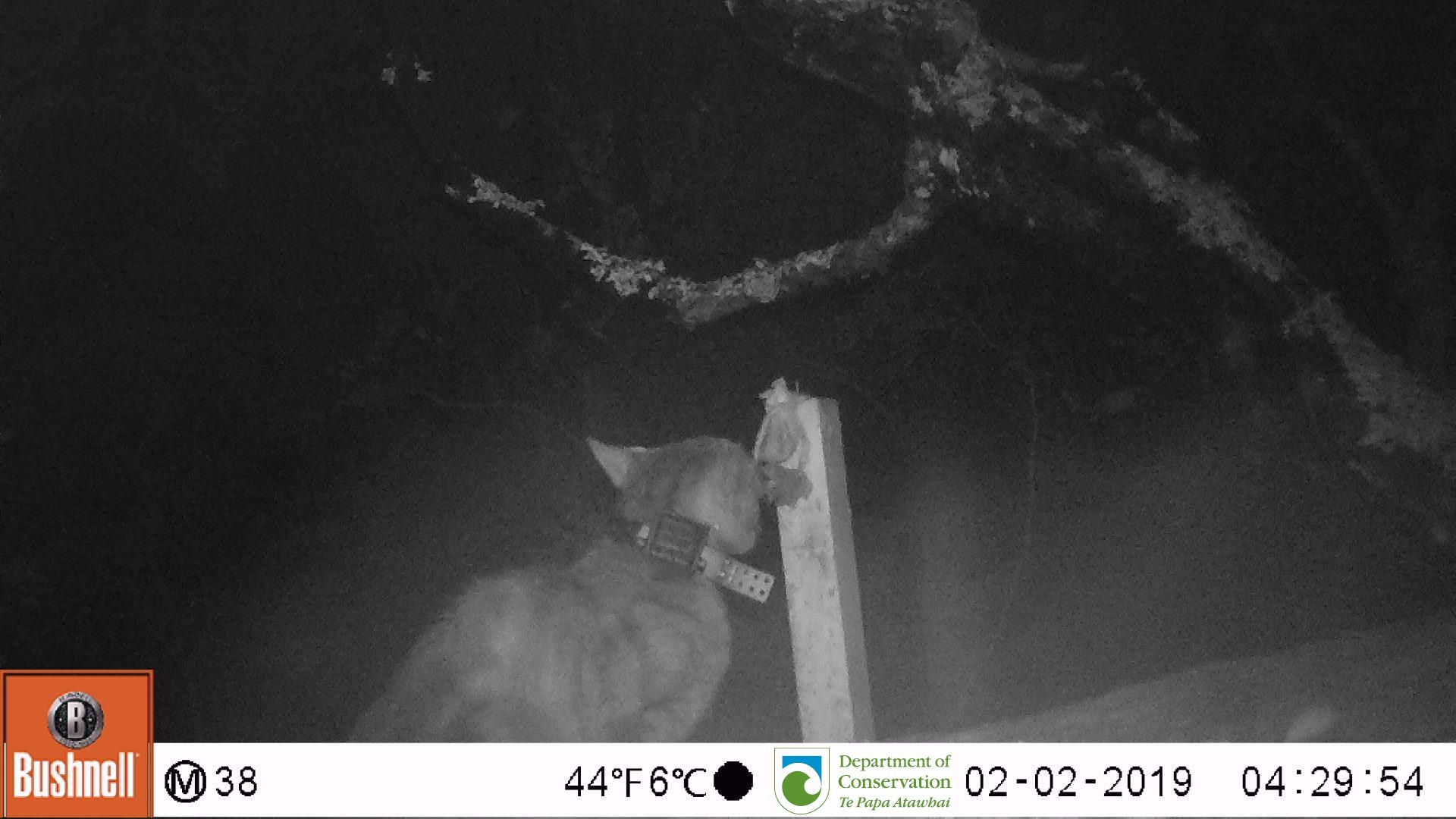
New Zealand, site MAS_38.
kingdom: Animalia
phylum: Chordata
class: Mammalia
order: Carnivora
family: Felidae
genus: Felis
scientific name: Felis catus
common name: domestic cat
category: cat